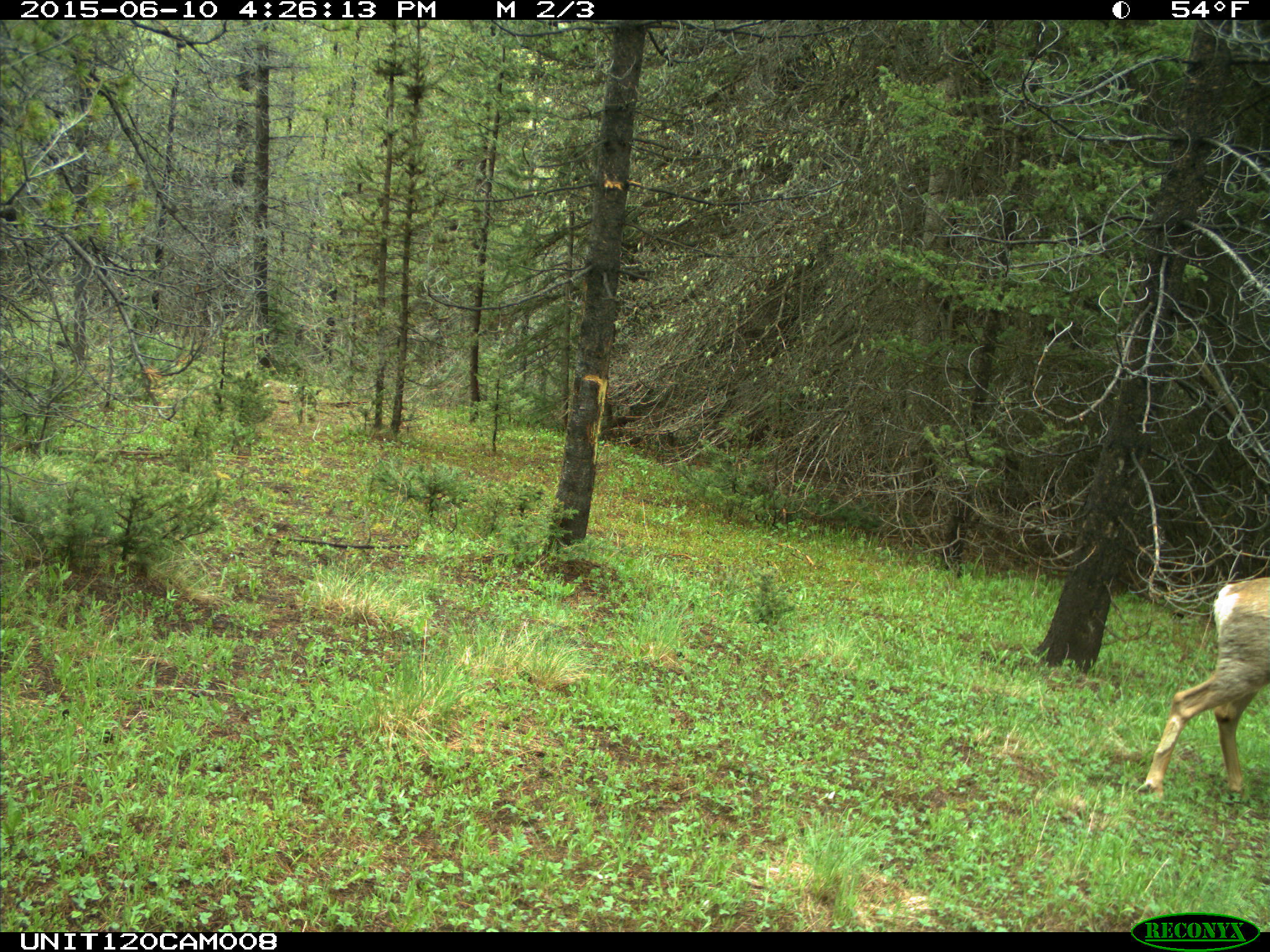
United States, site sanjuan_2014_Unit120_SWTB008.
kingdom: Animalia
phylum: Chordata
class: Mammalia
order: Artiodactyla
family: Cervidae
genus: Odocoileus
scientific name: Odocoileus hemionus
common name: mule deer